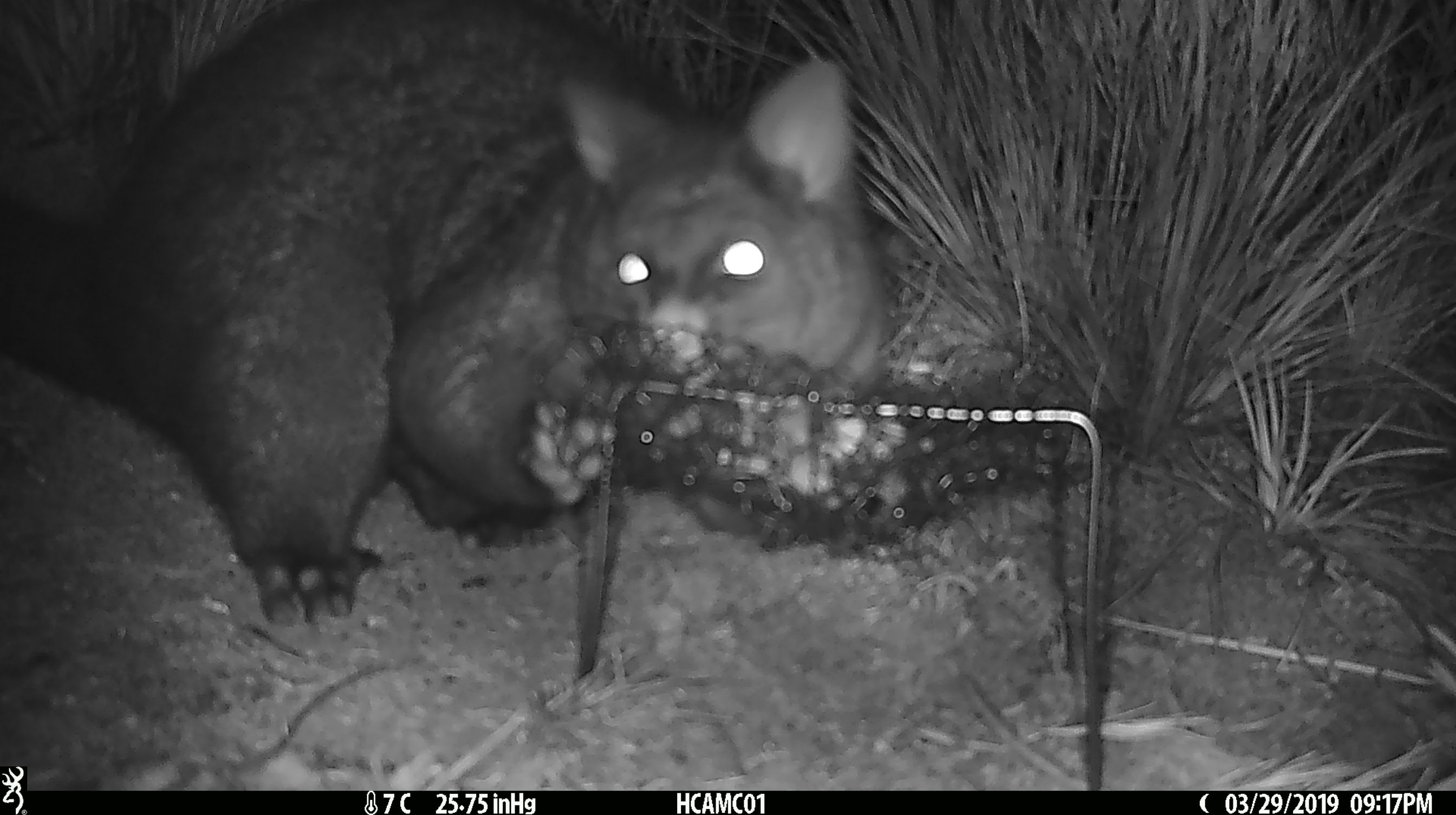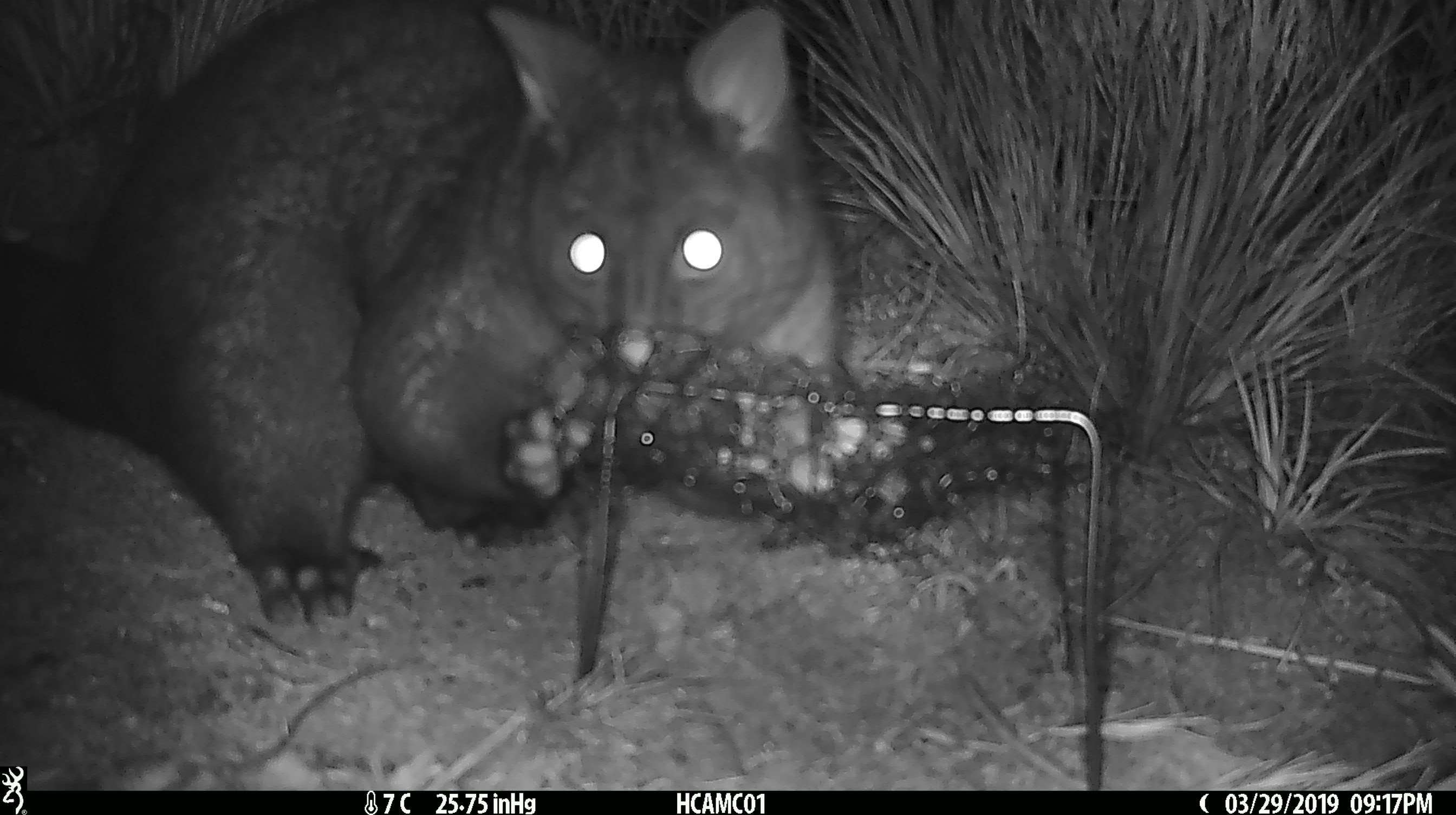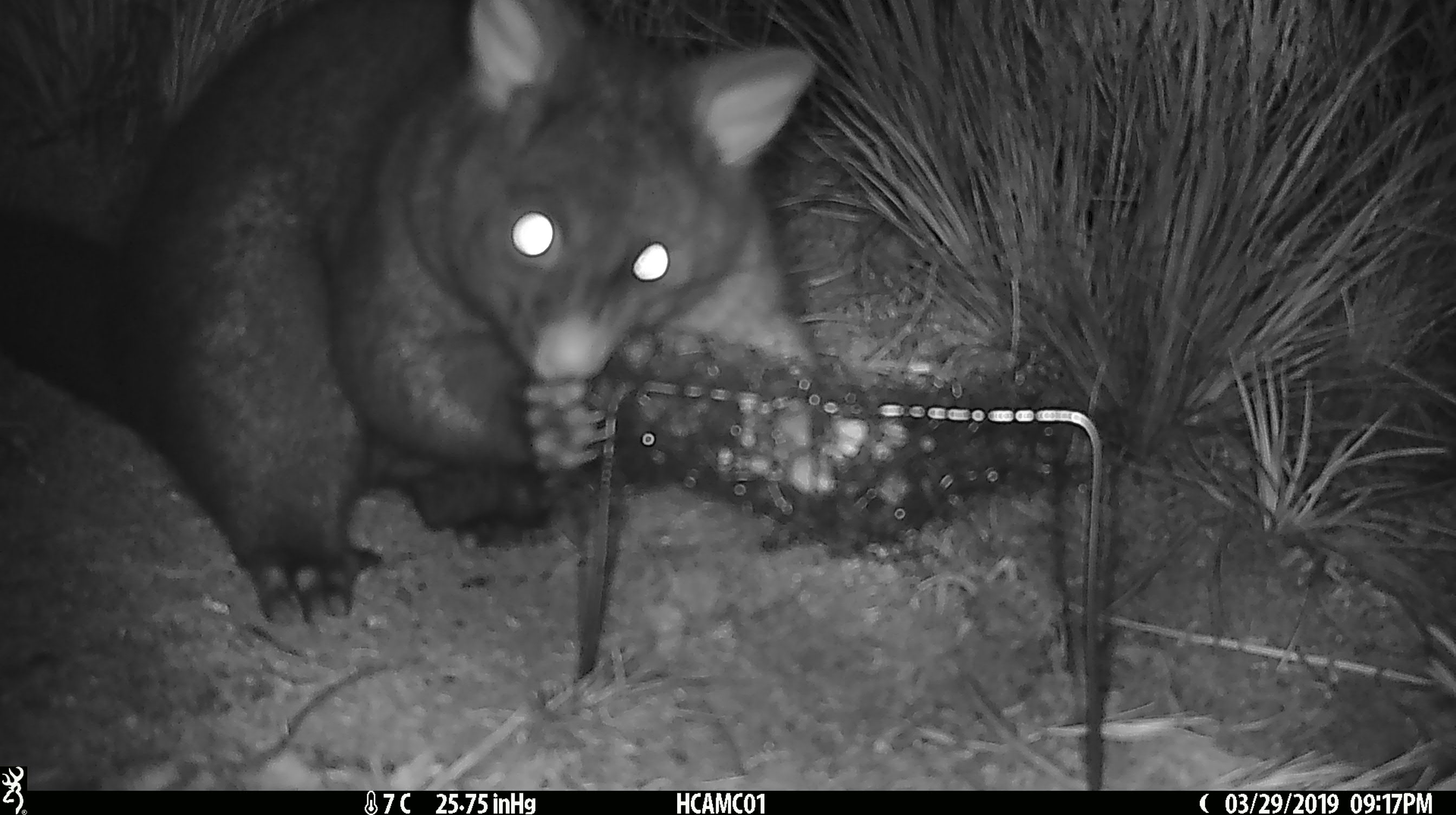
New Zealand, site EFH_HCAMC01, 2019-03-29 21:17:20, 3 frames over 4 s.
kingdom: Animalia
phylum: Chordata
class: Mammalia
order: Diprotodontia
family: Phalangeridae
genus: Trichosurus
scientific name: Trichosurus vulpecula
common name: common brushtail possum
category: possum